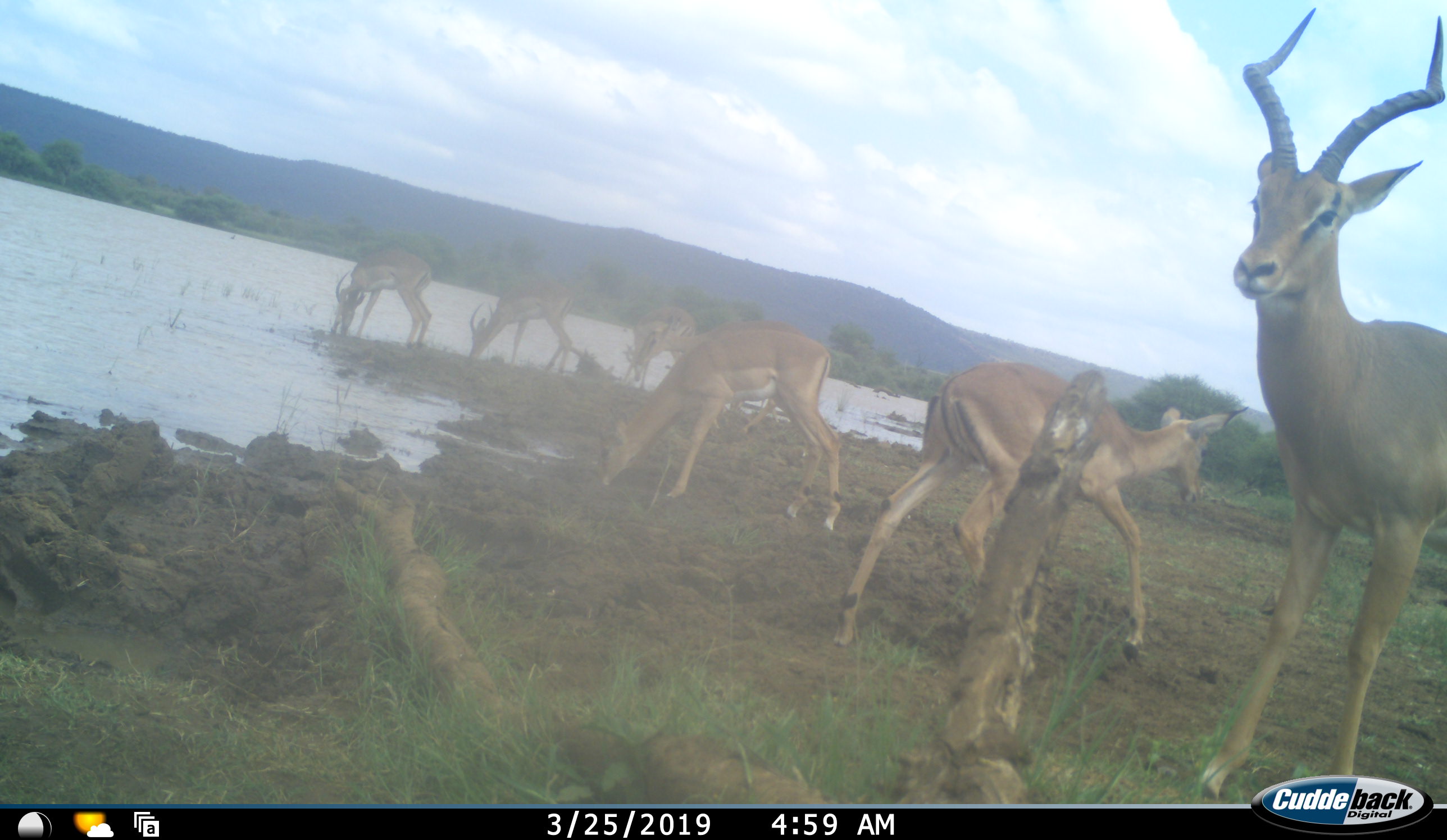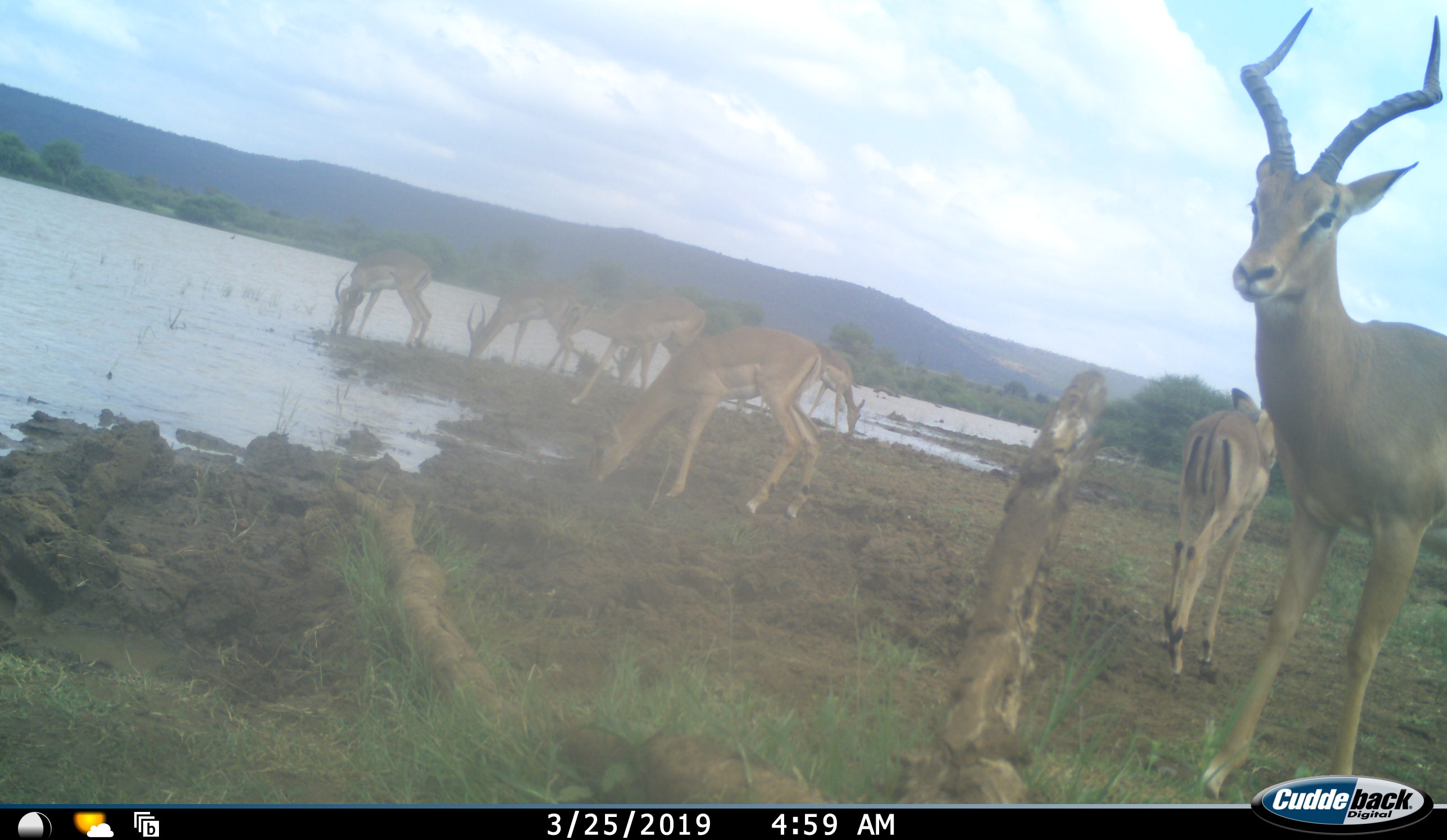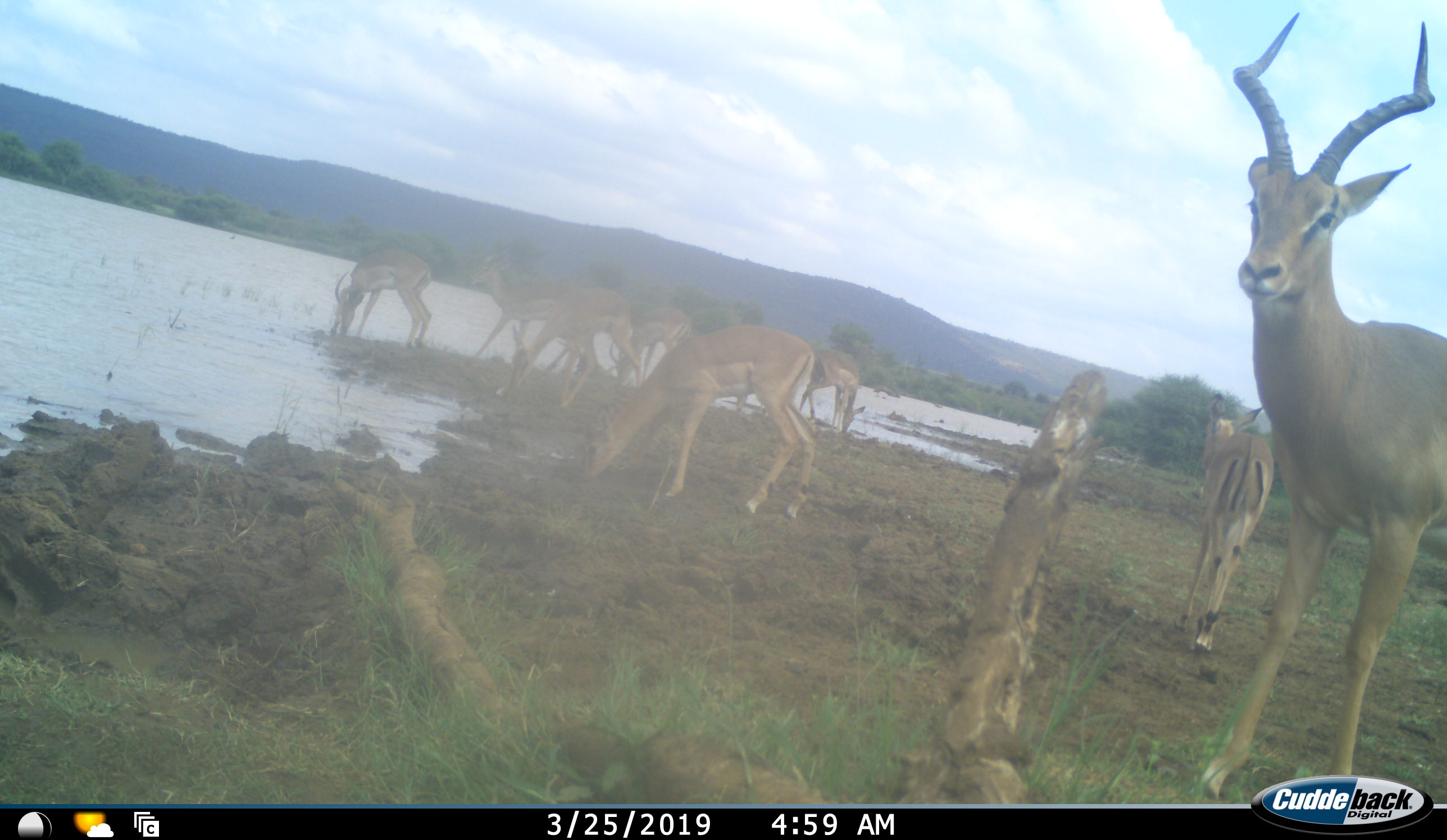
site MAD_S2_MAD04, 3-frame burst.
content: unidentified animal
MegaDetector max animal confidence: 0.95